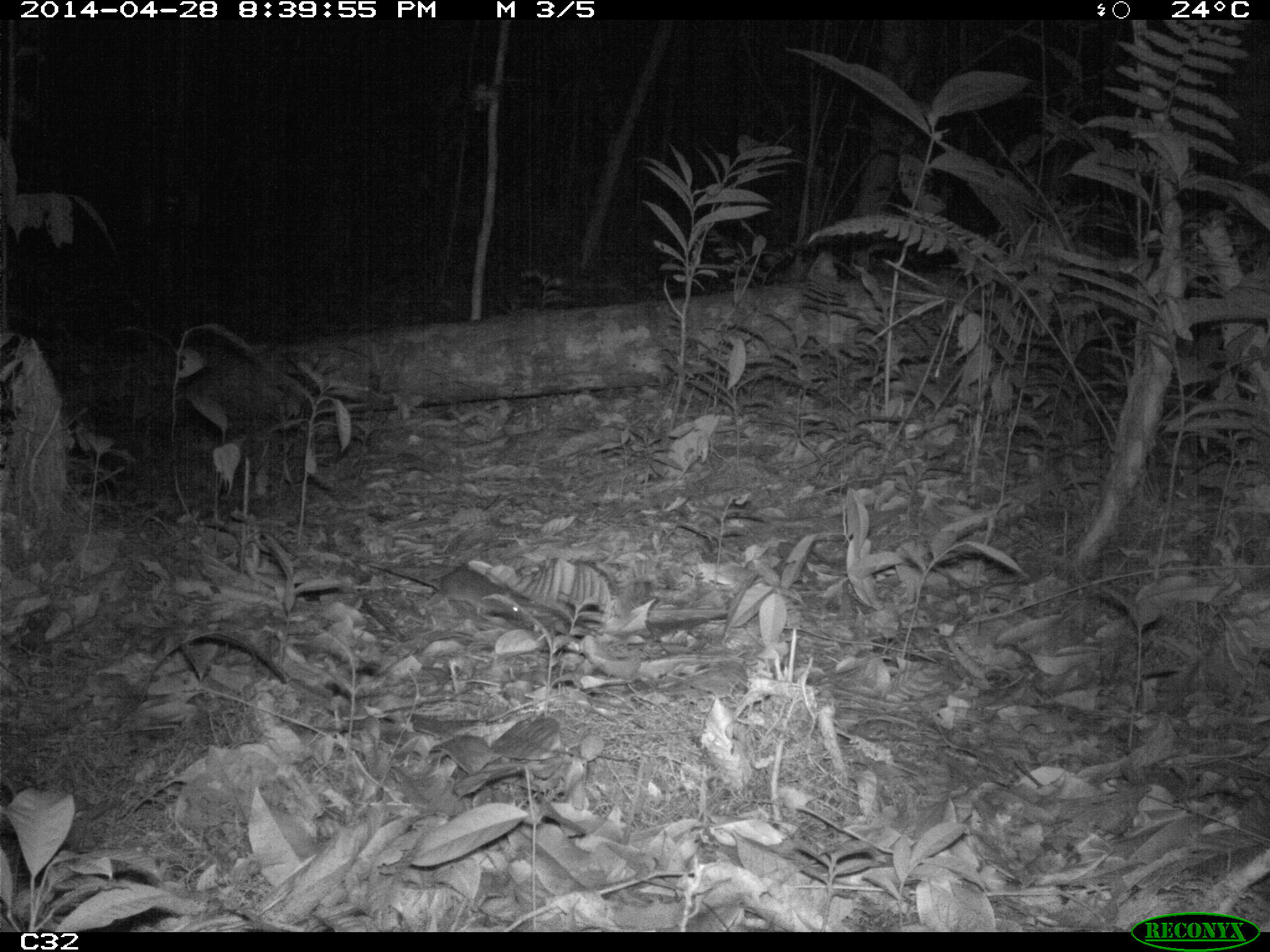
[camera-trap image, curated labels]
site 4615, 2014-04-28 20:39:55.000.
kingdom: Animalia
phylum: Chordata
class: Mammalia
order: Rodentia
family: Muridae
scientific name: Muridae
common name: mice, rats, and gerbils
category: unknown mouse or rat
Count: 1.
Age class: adult.